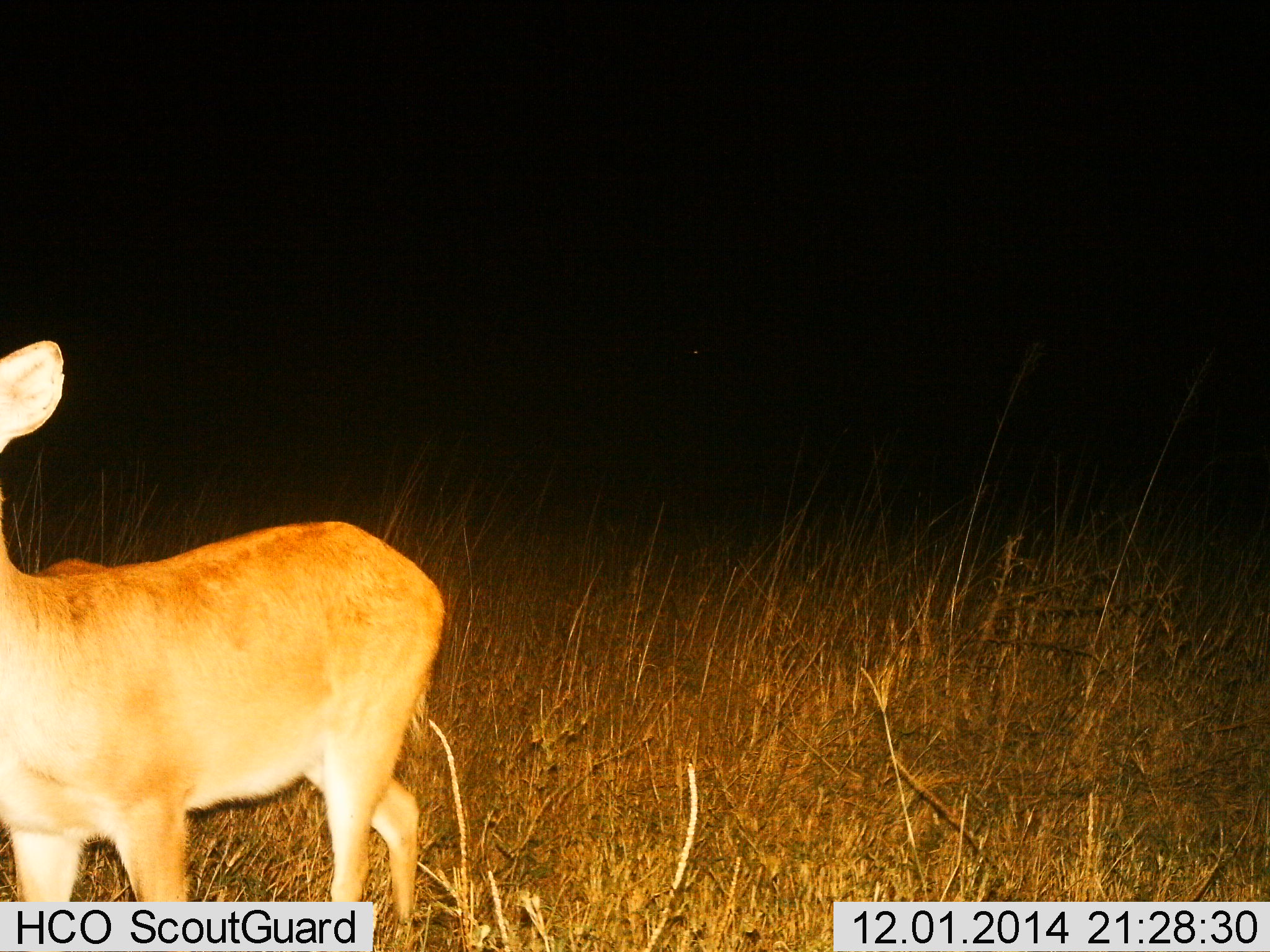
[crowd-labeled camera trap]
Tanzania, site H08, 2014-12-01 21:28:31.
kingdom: Animalia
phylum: Chordata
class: Mammalia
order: Artiodactyla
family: Bovidae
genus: Redunca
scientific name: Redunca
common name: reedbuck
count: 1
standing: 50%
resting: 0%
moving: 50%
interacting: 0%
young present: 10%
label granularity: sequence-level